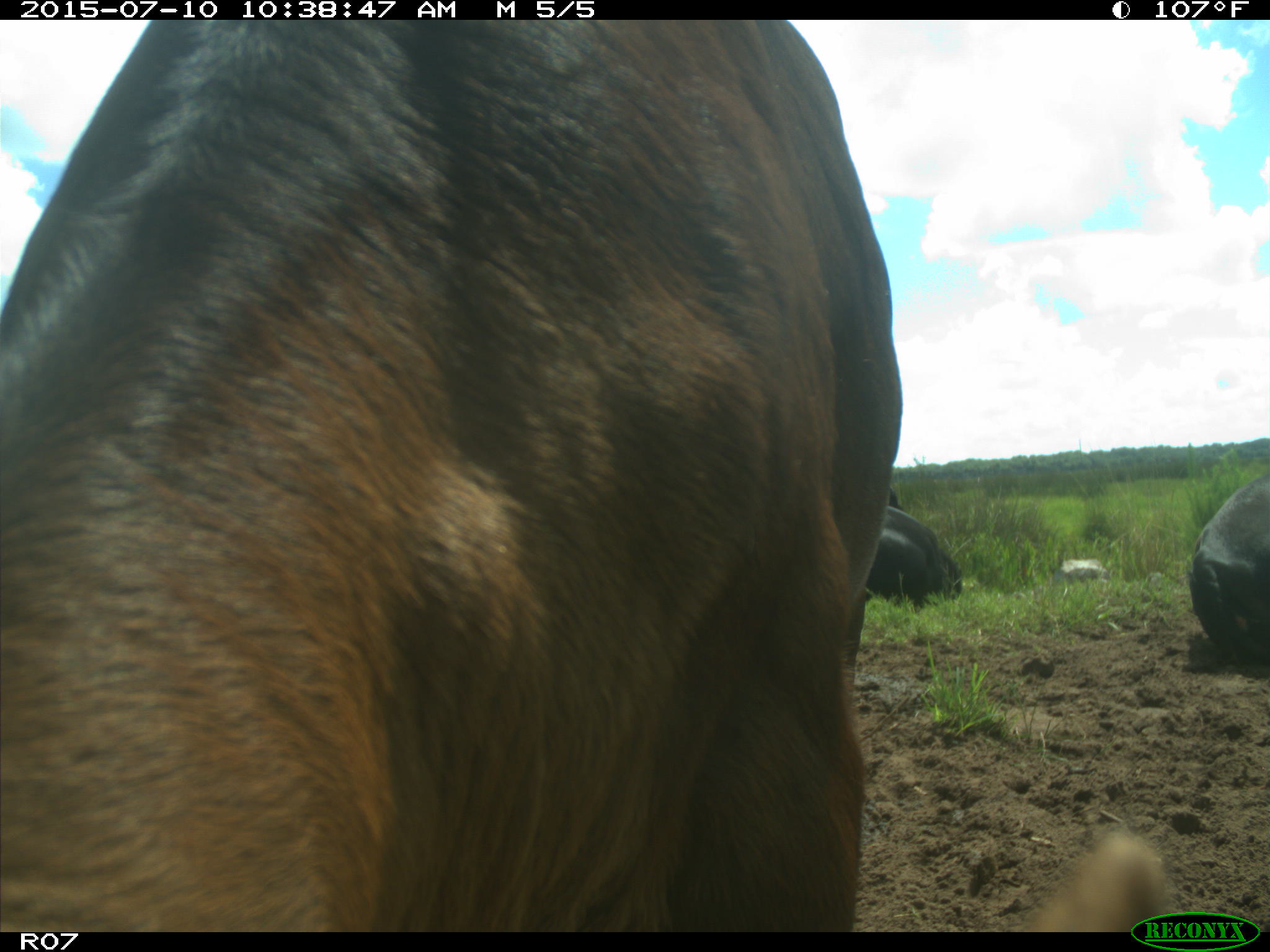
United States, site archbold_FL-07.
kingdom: Animalia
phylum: Chordata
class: Mammalia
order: Artiodactyla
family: Bovidae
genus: Bos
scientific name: Bos taurus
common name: domestic cow